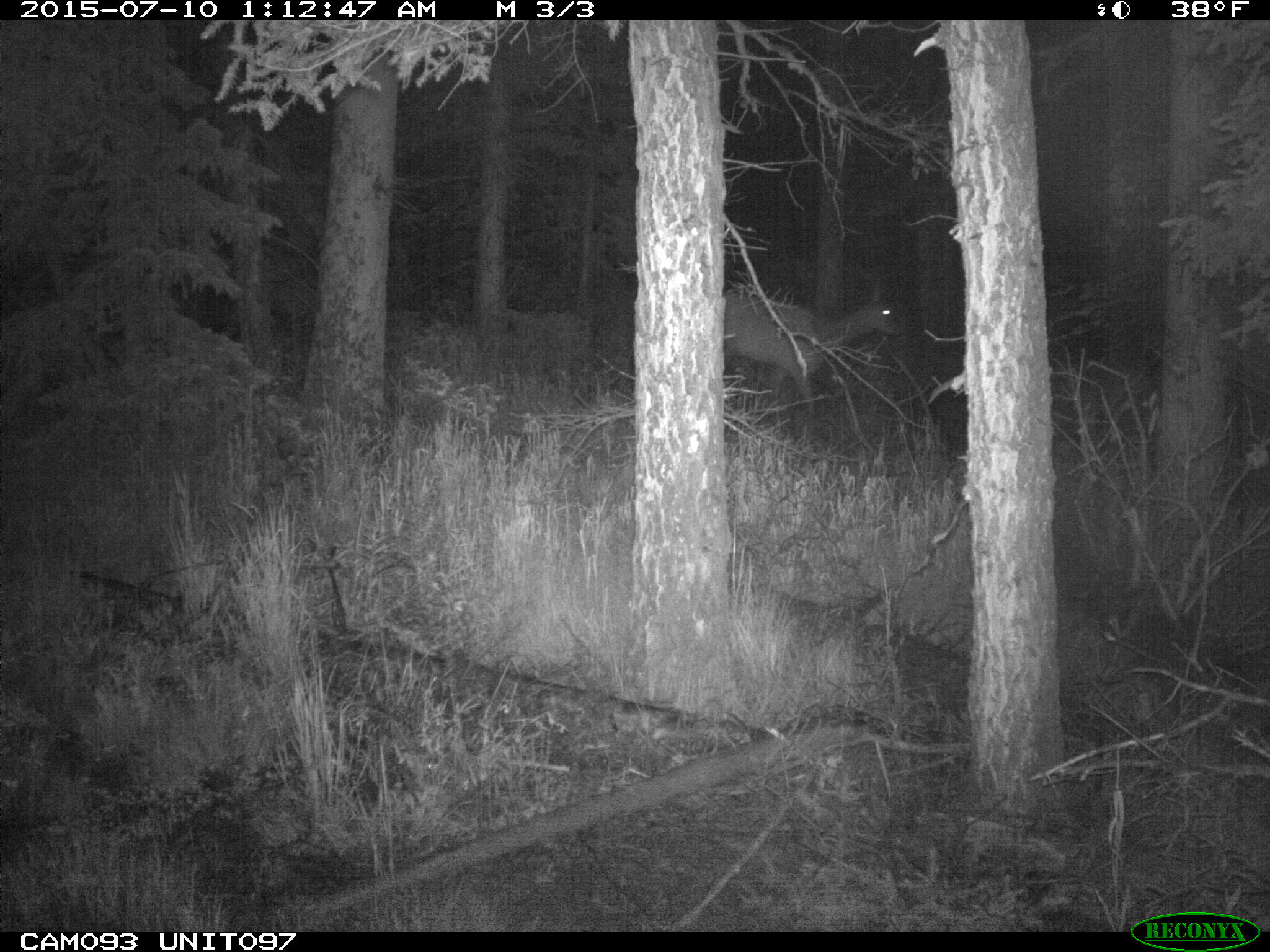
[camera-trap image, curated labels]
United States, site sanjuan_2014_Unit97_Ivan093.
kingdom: Animalia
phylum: Chordata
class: Mammalia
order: Artiodactyla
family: Cervidae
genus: Cervus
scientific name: Cervus elaphus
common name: red deer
Cervus elaphus (red deer).